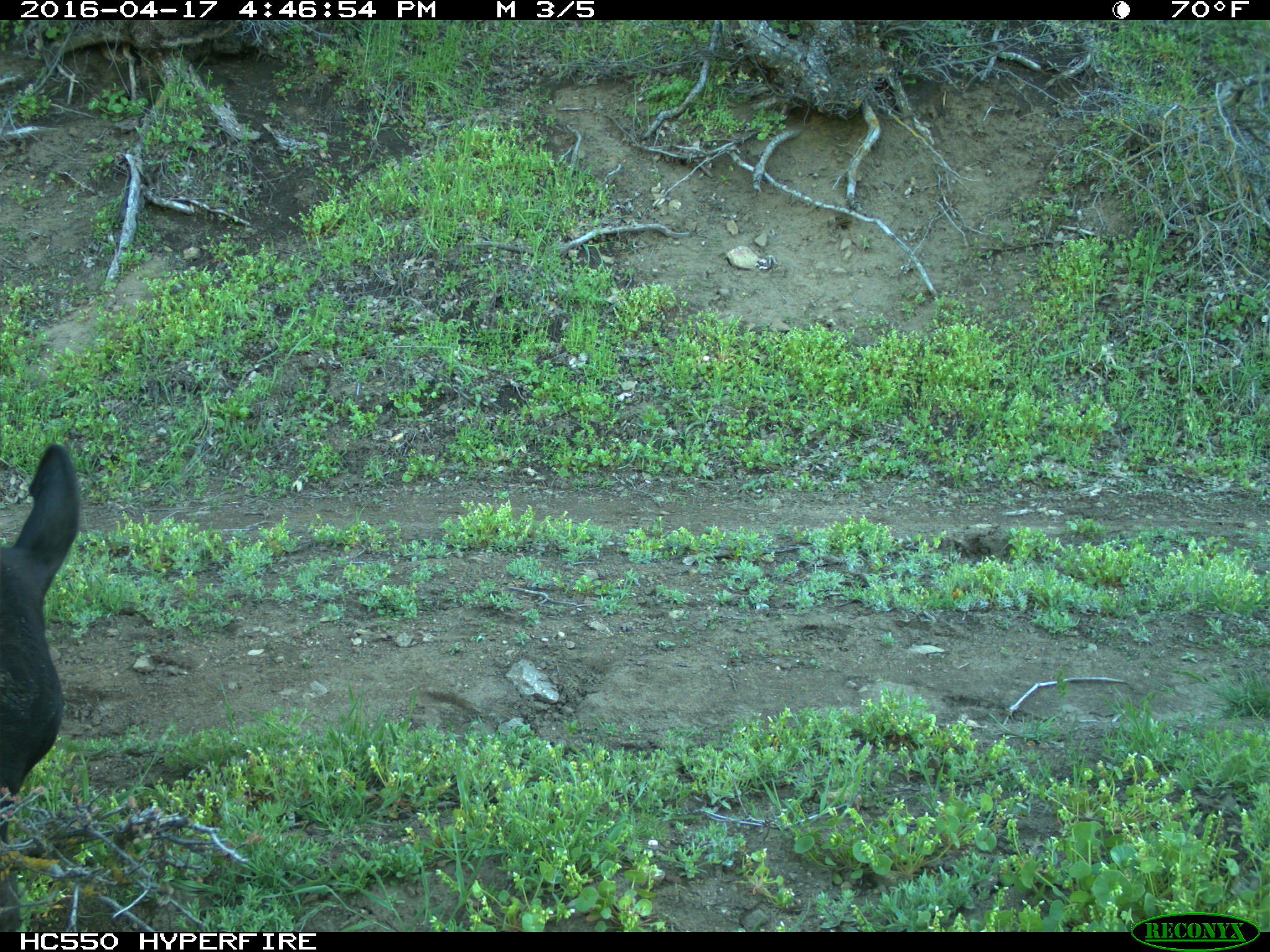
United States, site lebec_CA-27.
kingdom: Animalia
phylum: Chordata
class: Mammalia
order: Artiodactyla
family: Bovidae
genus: Bos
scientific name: Bos taurus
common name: domestic cow